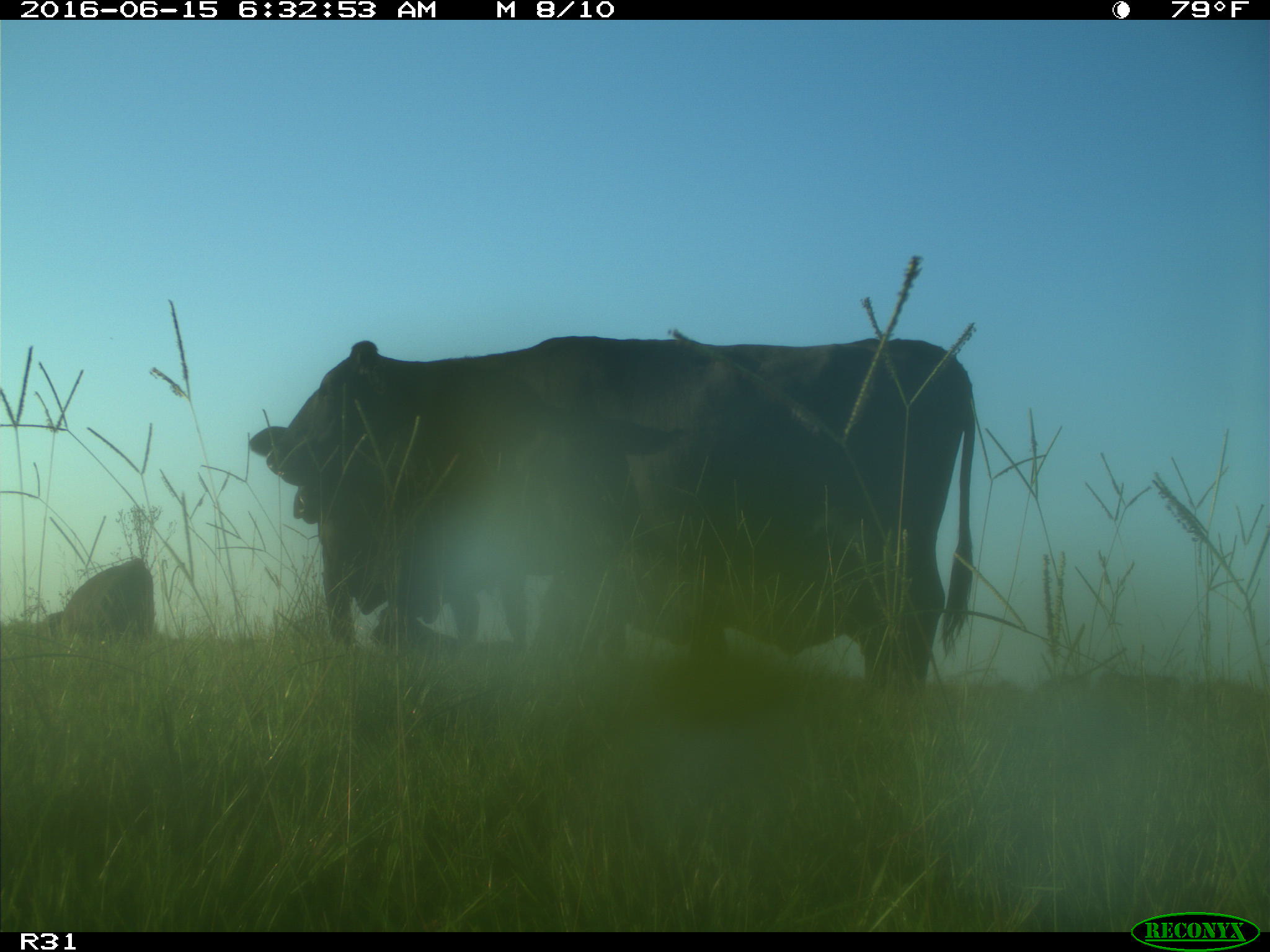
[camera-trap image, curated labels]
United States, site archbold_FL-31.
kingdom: Animalia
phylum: Chordata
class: Mammalia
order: Artiodactyla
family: Bovidae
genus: Bos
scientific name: Bos taurus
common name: domestic cow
Bos taurus (domestic cow).